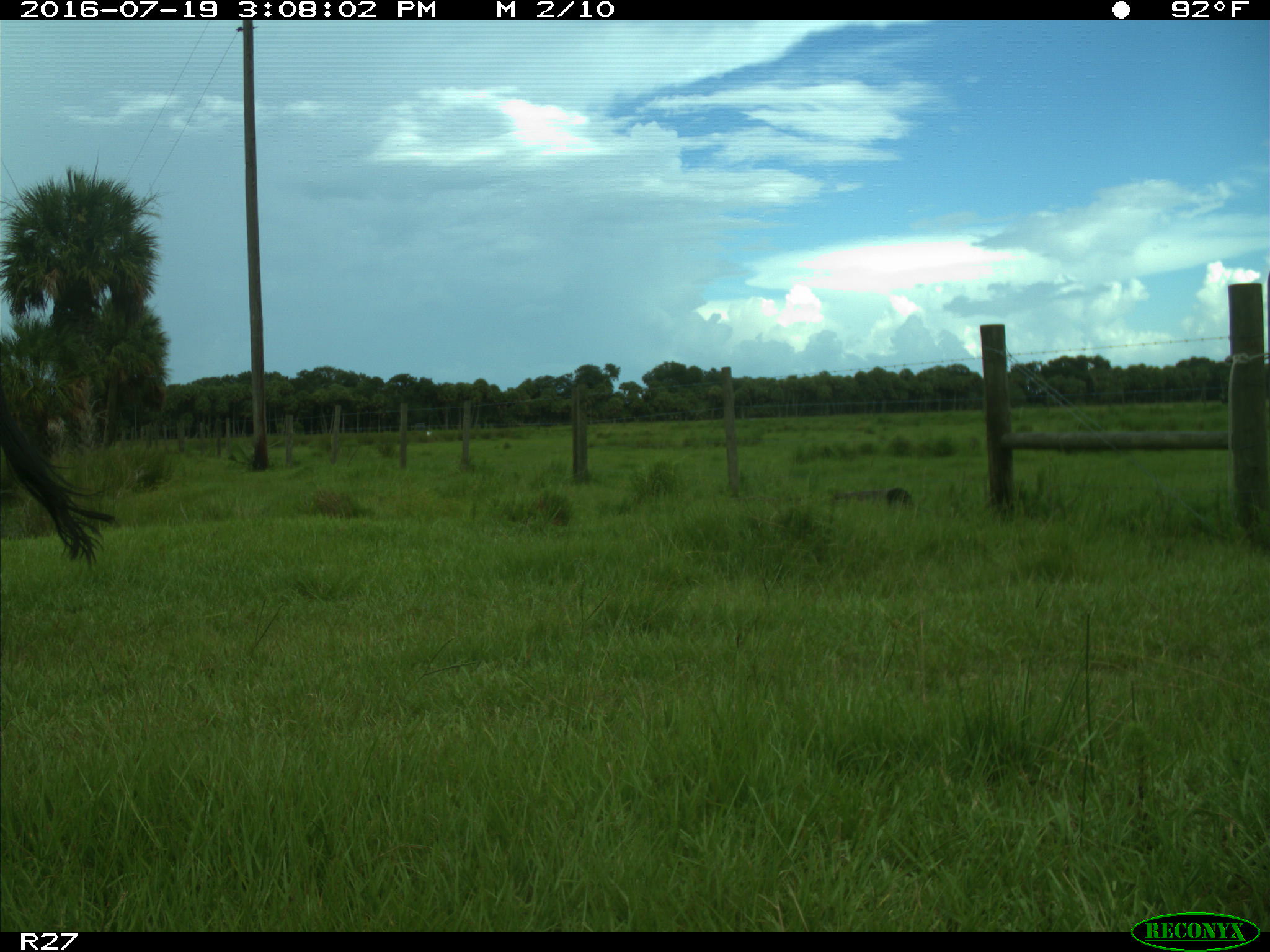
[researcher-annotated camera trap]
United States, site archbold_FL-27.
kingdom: Animalia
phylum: Chordata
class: Mammalia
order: Artiodactyla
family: Bovidae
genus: Bos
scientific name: Bos taurus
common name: domestic cow